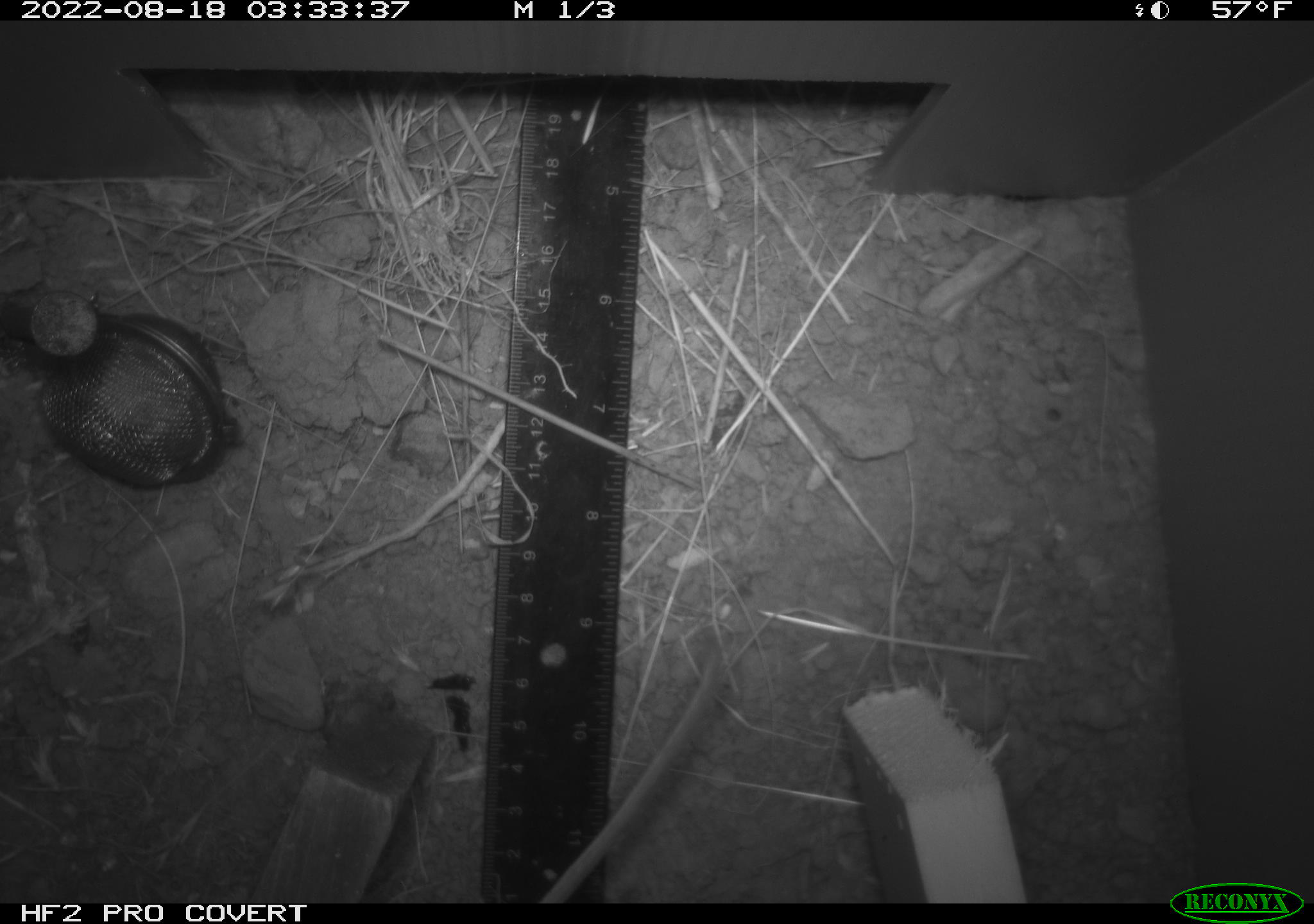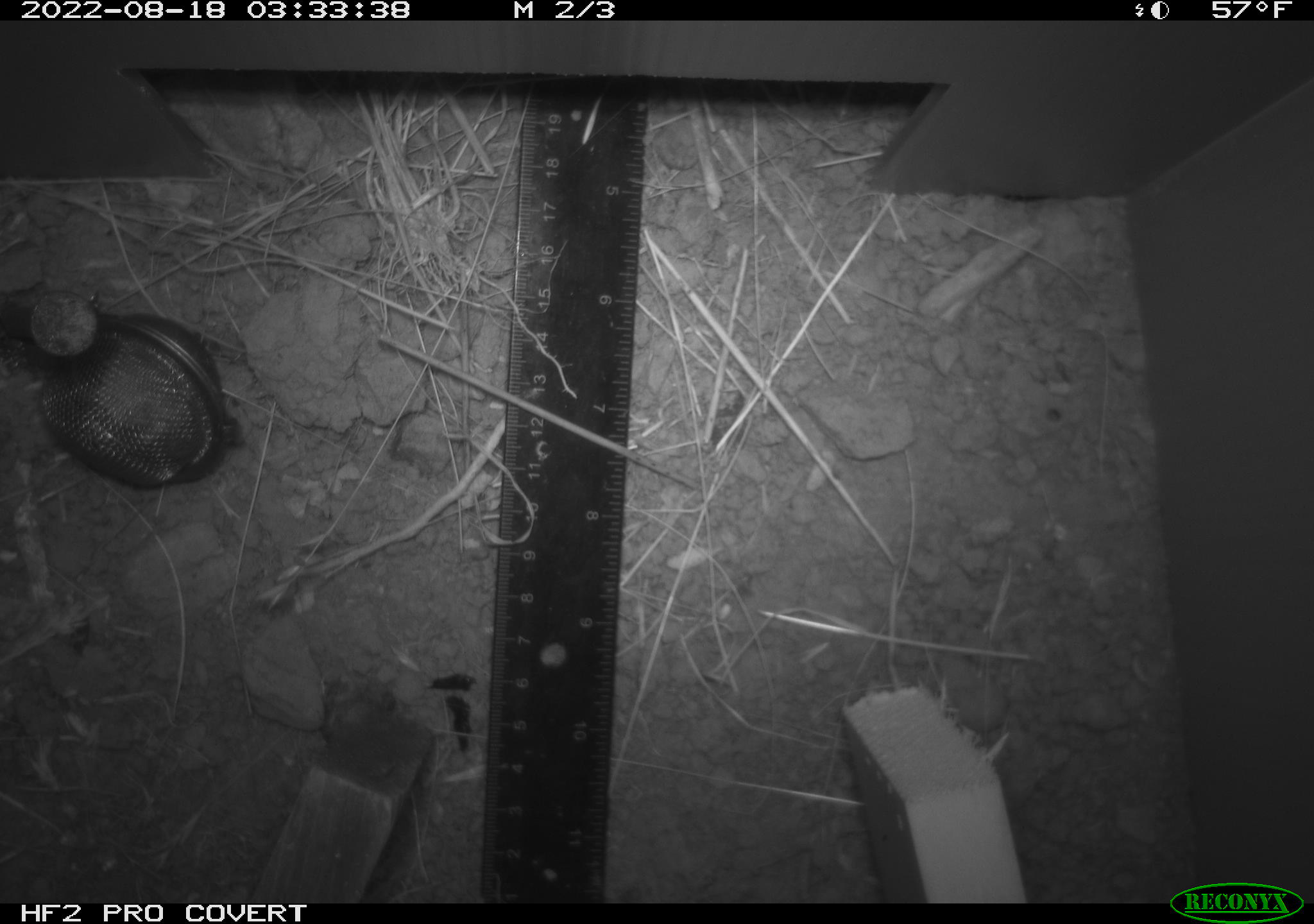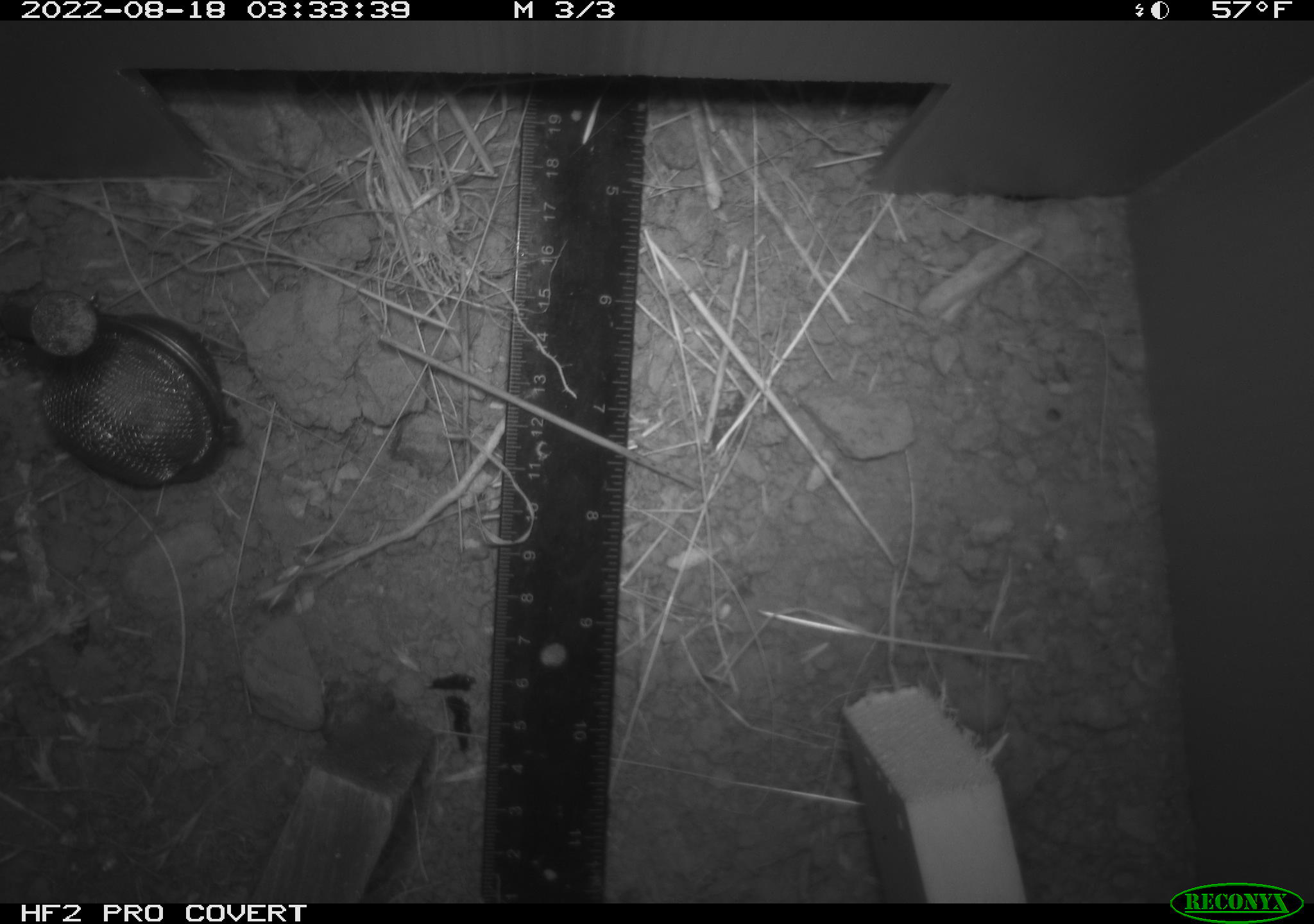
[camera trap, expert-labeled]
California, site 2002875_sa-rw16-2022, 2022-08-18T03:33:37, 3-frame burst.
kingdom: Animalia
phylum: Chordata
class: Mammalia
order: Rodentia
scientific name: Rodentia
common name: mouse species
Mouse species (Rodentia).